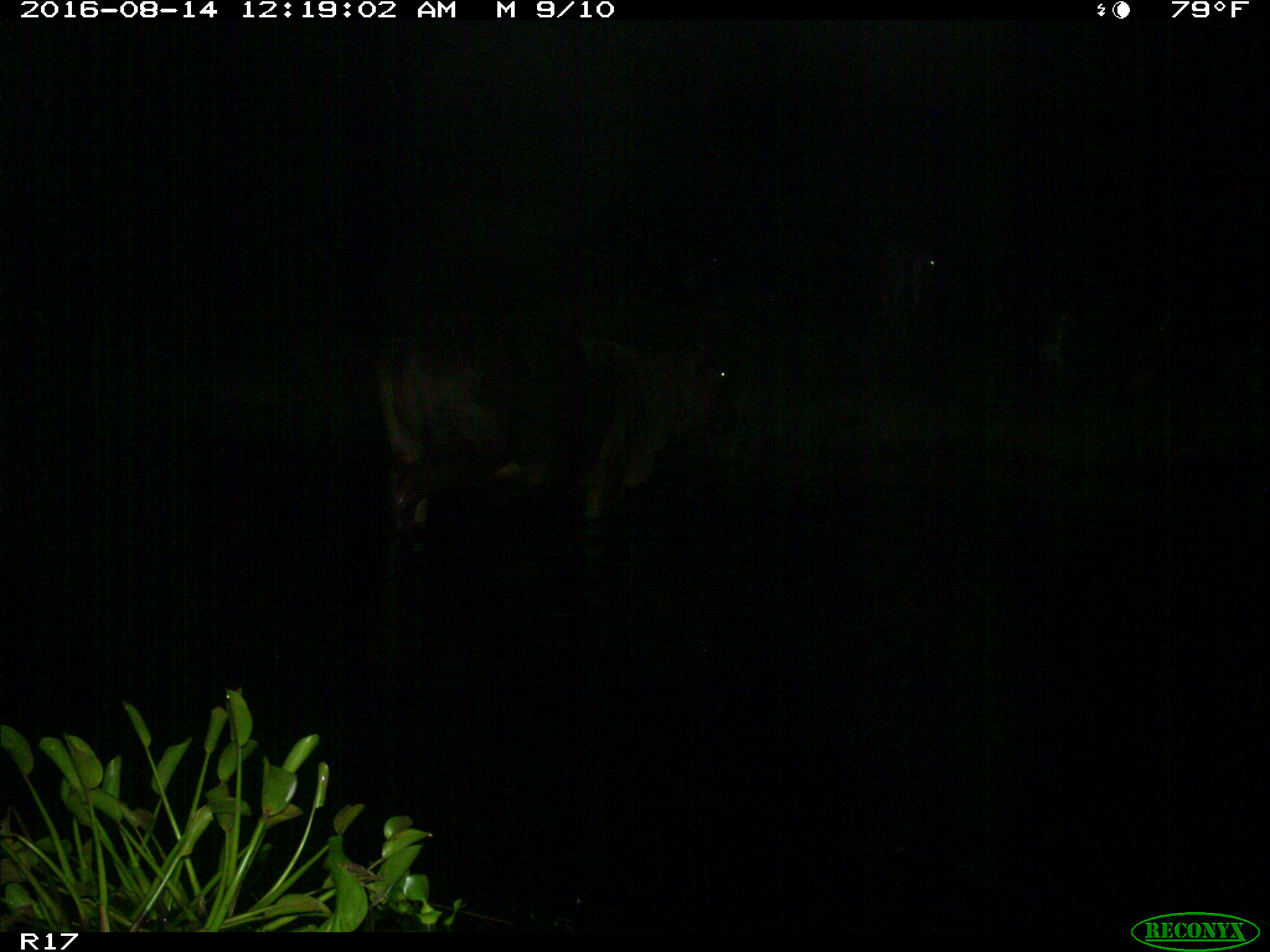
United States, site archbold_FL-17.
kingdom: Animalia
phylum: Chordata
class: Mammalia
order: Artiodactyla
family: Bovidae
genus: Bos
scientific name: Bos taurus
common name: domestic cow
Bos taurus (domestic cow).